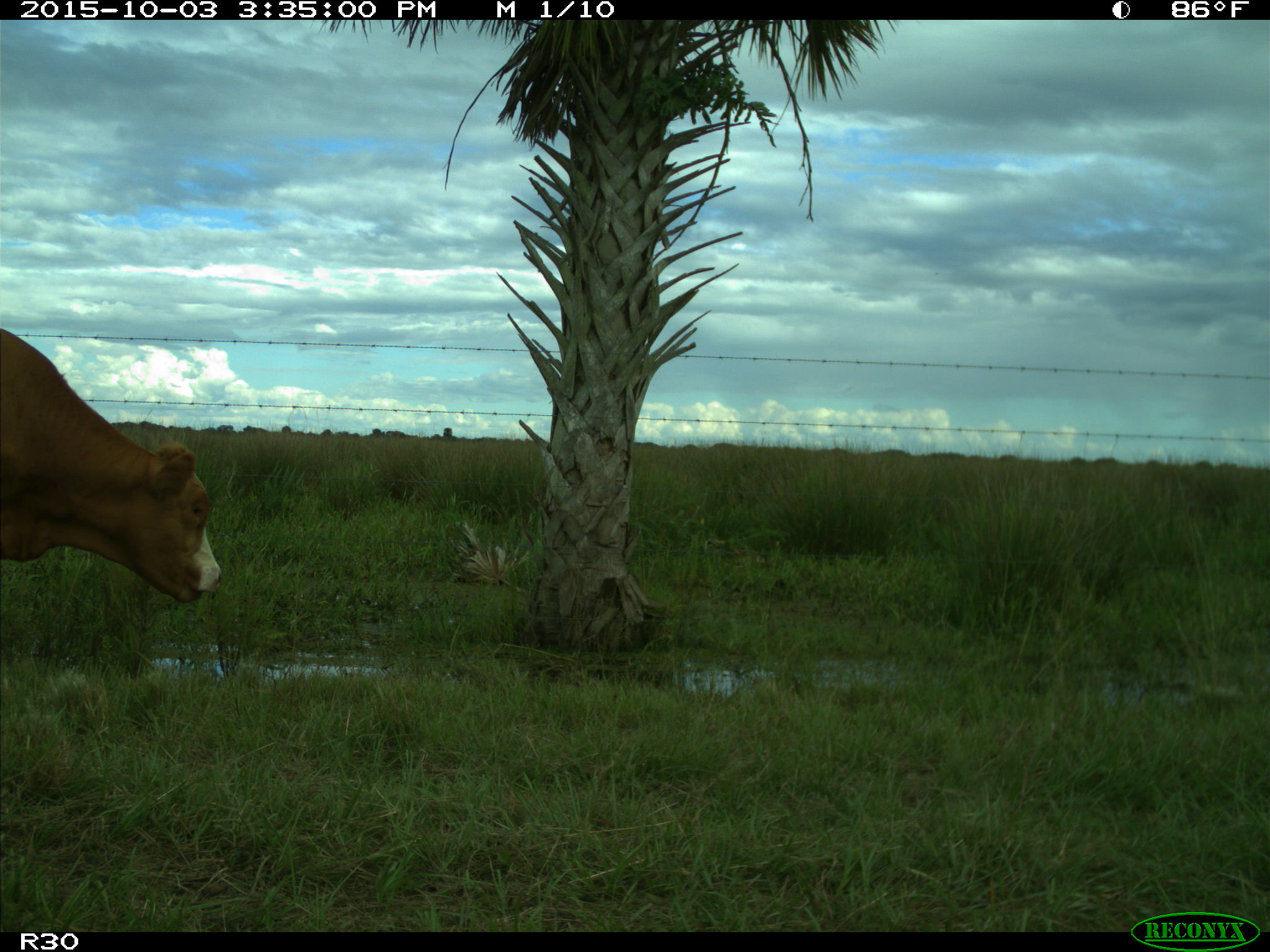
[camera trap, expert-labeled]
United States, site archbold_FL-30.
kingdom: Animalia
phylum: Chordata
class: Mammalia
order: Artiodactyla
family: Bovidae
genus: Bos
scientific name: Bos taurus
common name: domestic cow